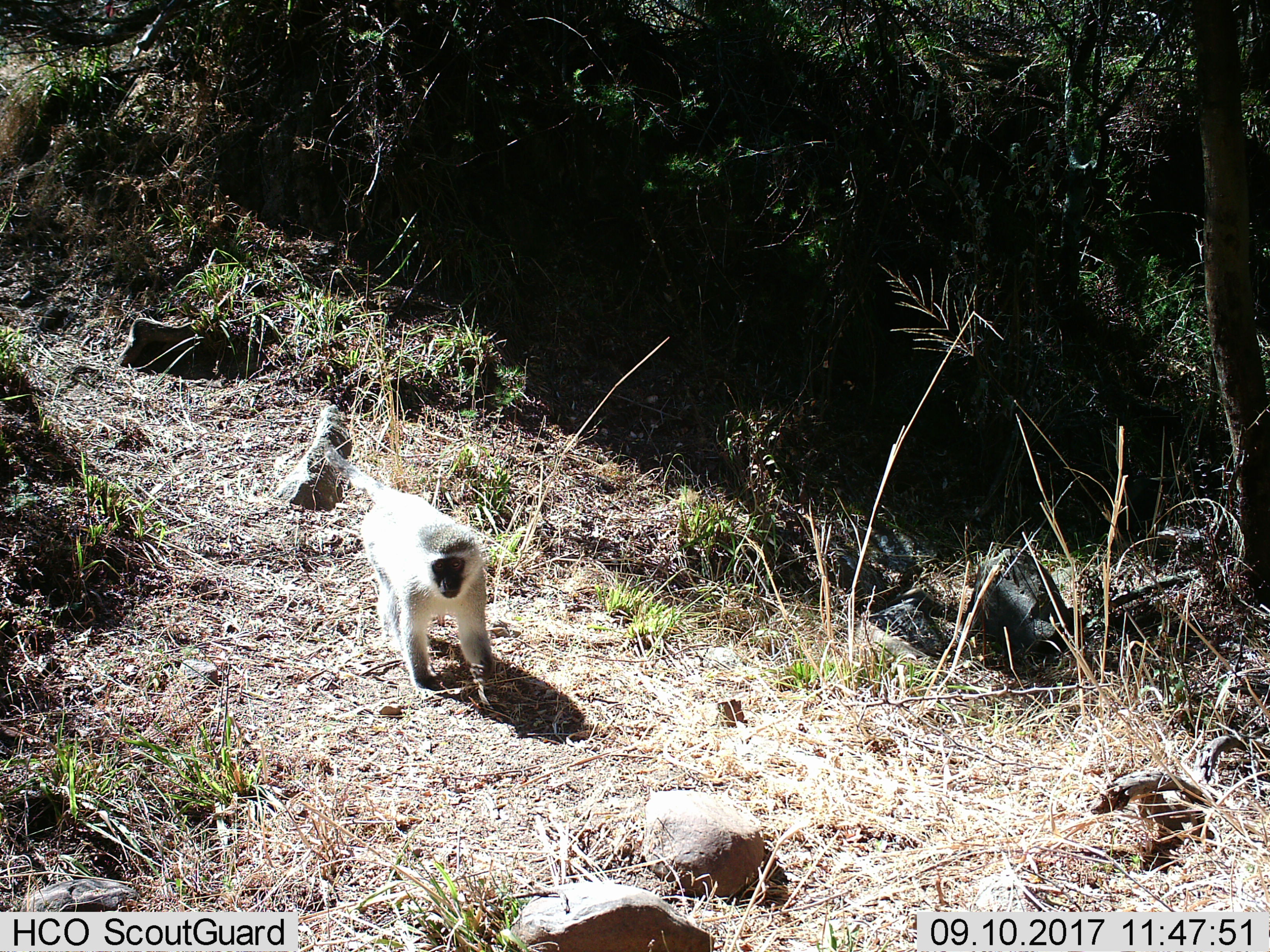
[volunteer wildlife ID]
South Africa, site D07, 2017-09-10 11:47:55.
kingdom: Animalia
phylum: Chordata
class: Mammalia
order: Primates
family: Cercopithecidae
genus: Chlorocebus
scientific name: Chlorocebus pygerythrus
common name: vervet monkey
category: monkeyvervet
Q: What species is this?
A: Monkeyvervet (vervet monkey) (Chlorocebus pygerythrus).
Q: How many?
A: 1.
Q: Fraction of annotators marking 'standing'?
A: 11%.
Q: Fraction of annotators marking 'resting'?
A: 0%.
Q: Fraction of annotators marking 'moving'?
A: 89%.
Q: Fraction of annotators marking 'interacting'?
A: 0%.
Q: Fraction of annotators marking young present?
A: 0%.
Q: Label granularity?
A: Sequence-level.